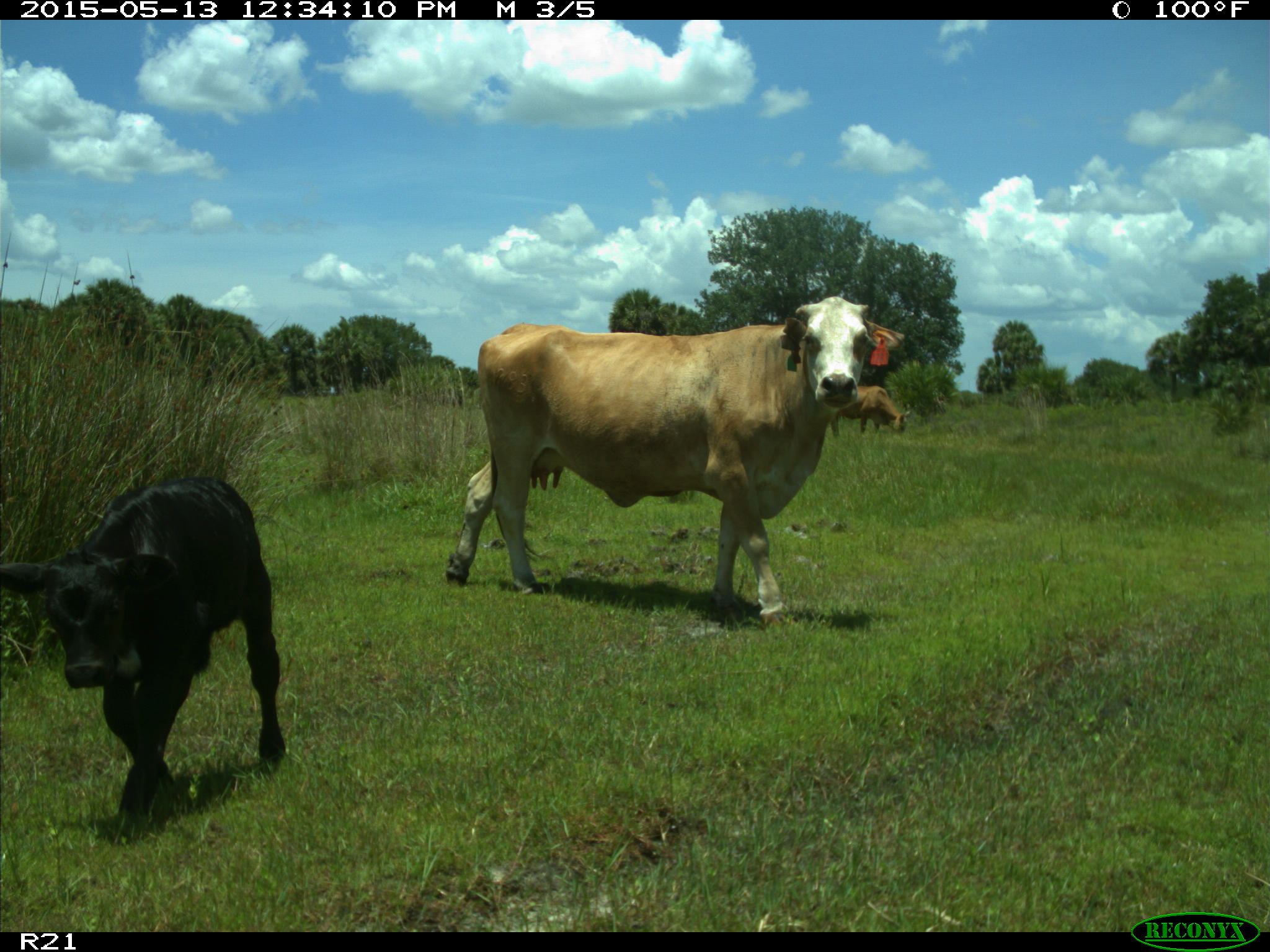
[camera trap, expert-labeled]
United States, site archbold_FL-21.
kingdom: Animalia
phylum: Chordata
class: Mammalia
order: Artiodactyla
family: Bovidae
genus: Bos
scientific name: Bos taurus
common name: domestic cow